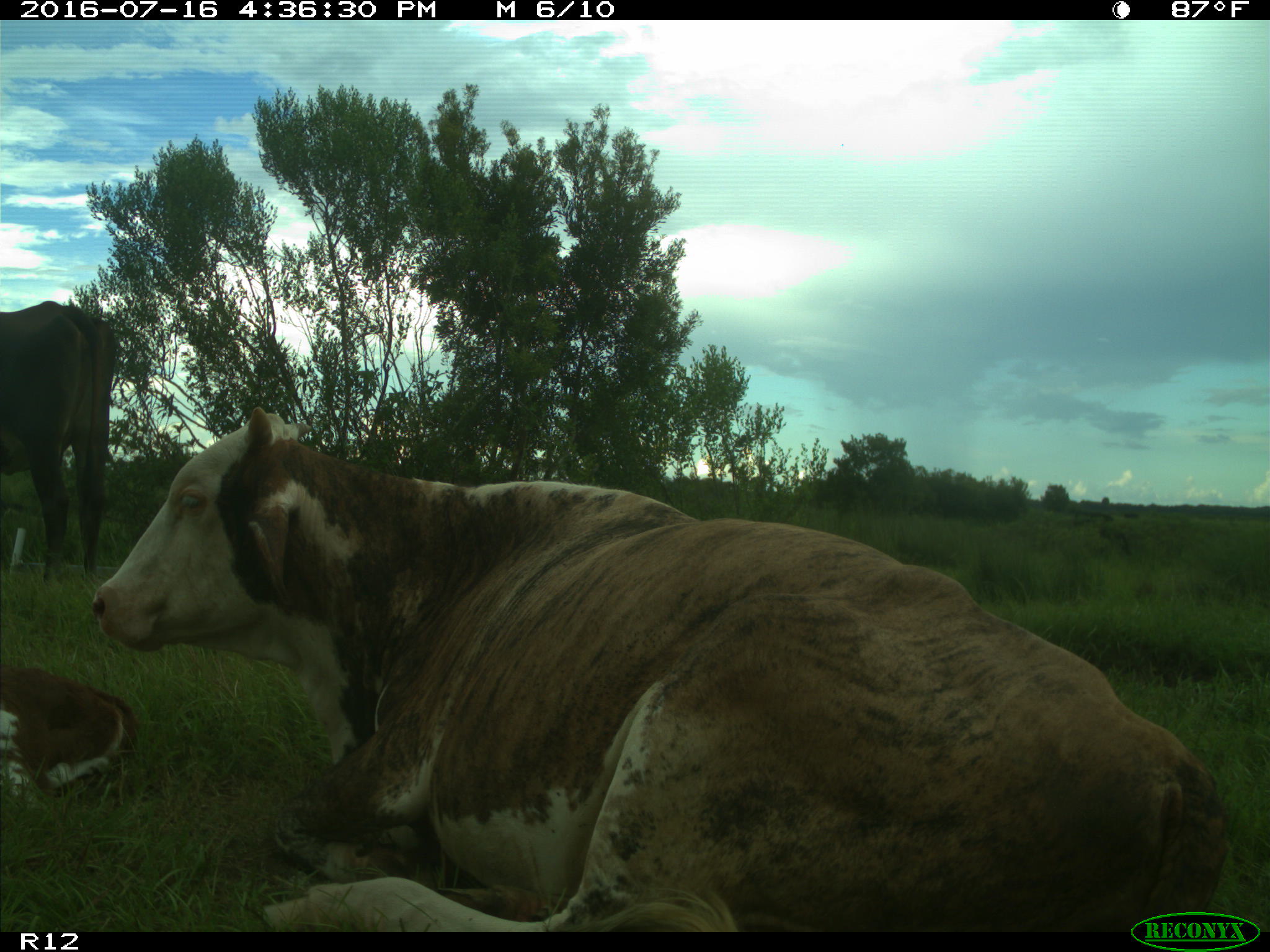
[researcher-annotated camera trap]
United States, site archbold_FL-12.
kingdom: Animalia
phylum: Chordata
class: Mammalia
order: Artiodactyla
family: Bovidae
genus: Bos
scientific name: Bos taurus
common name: domestic cow